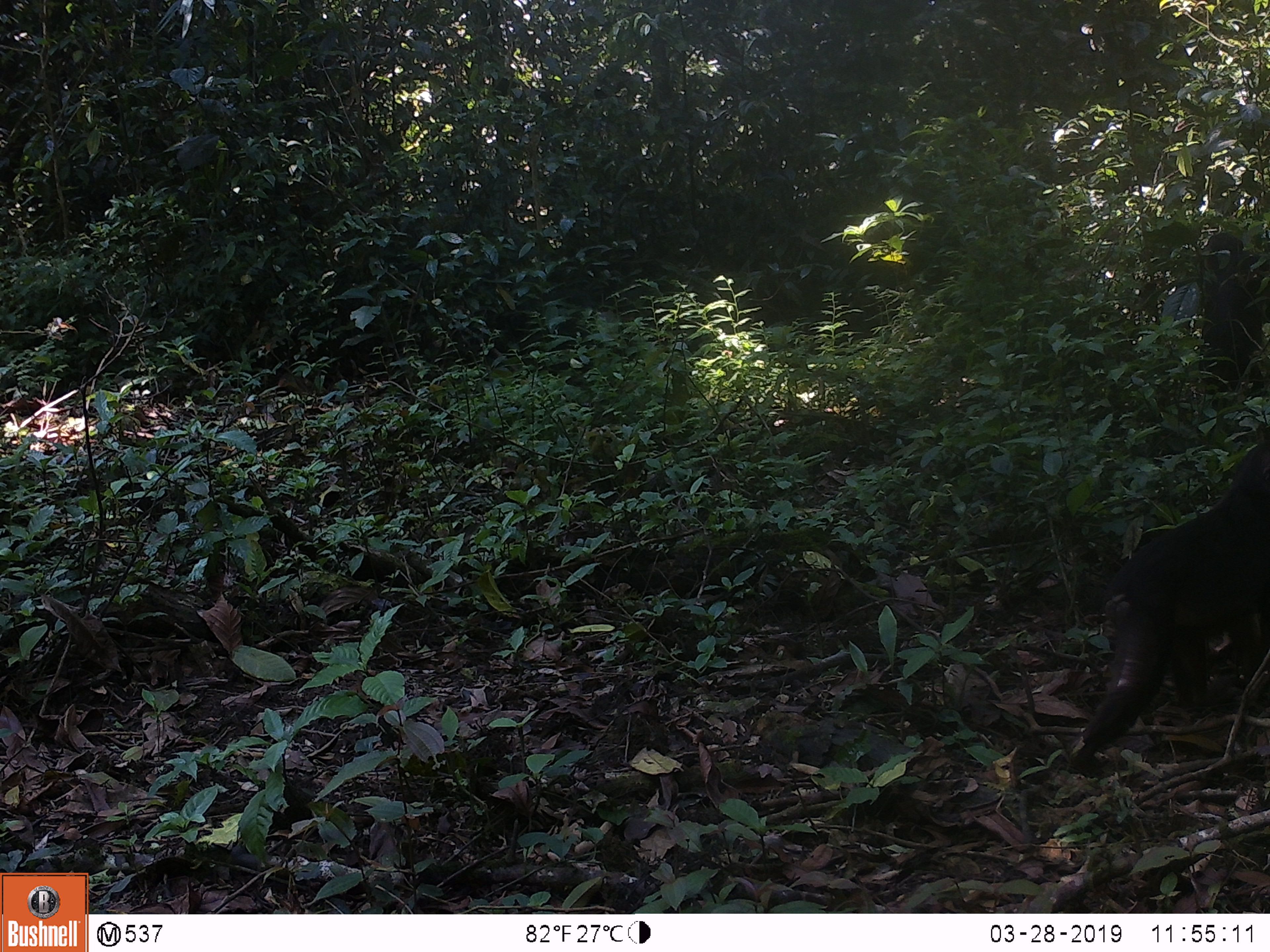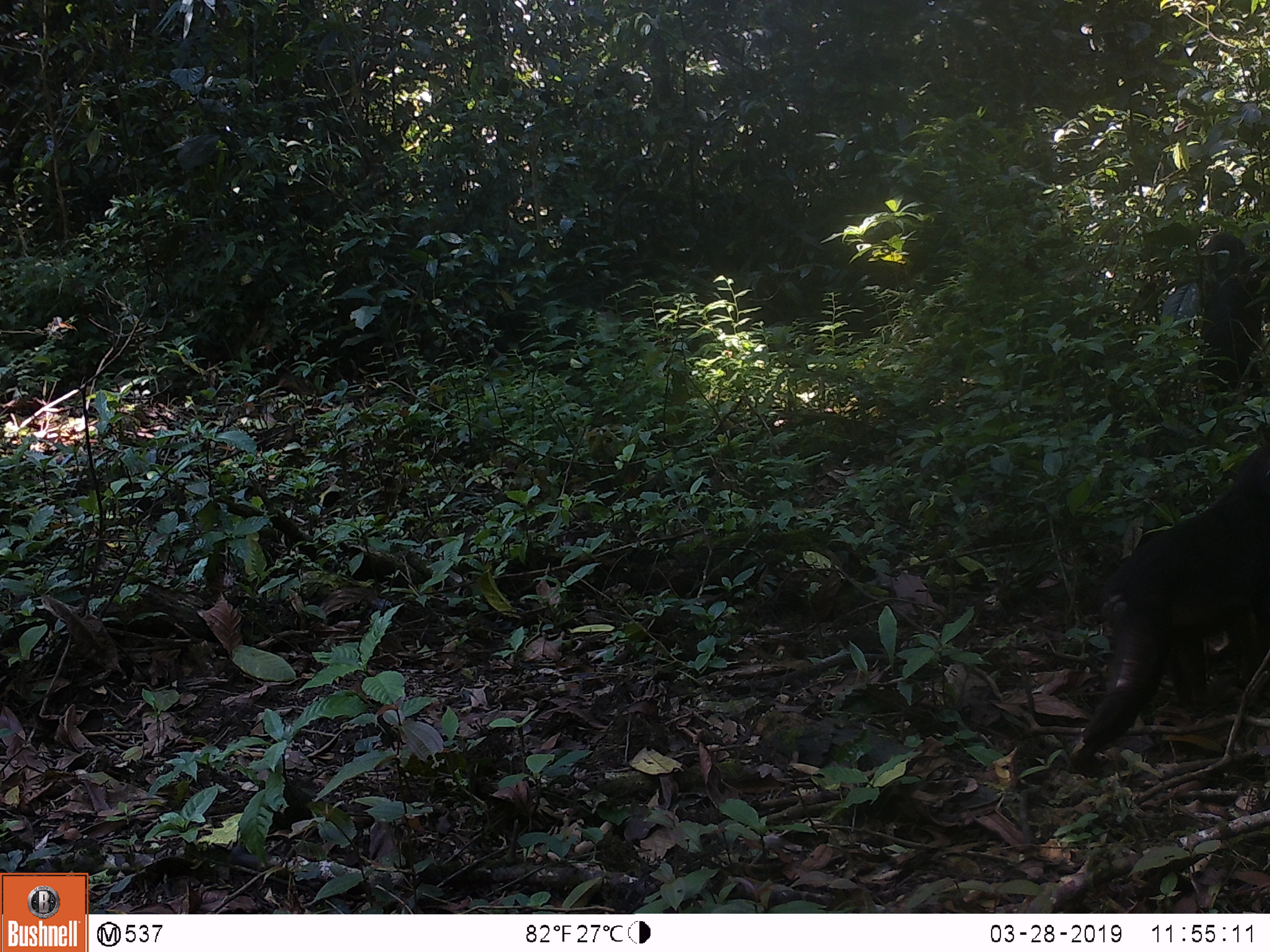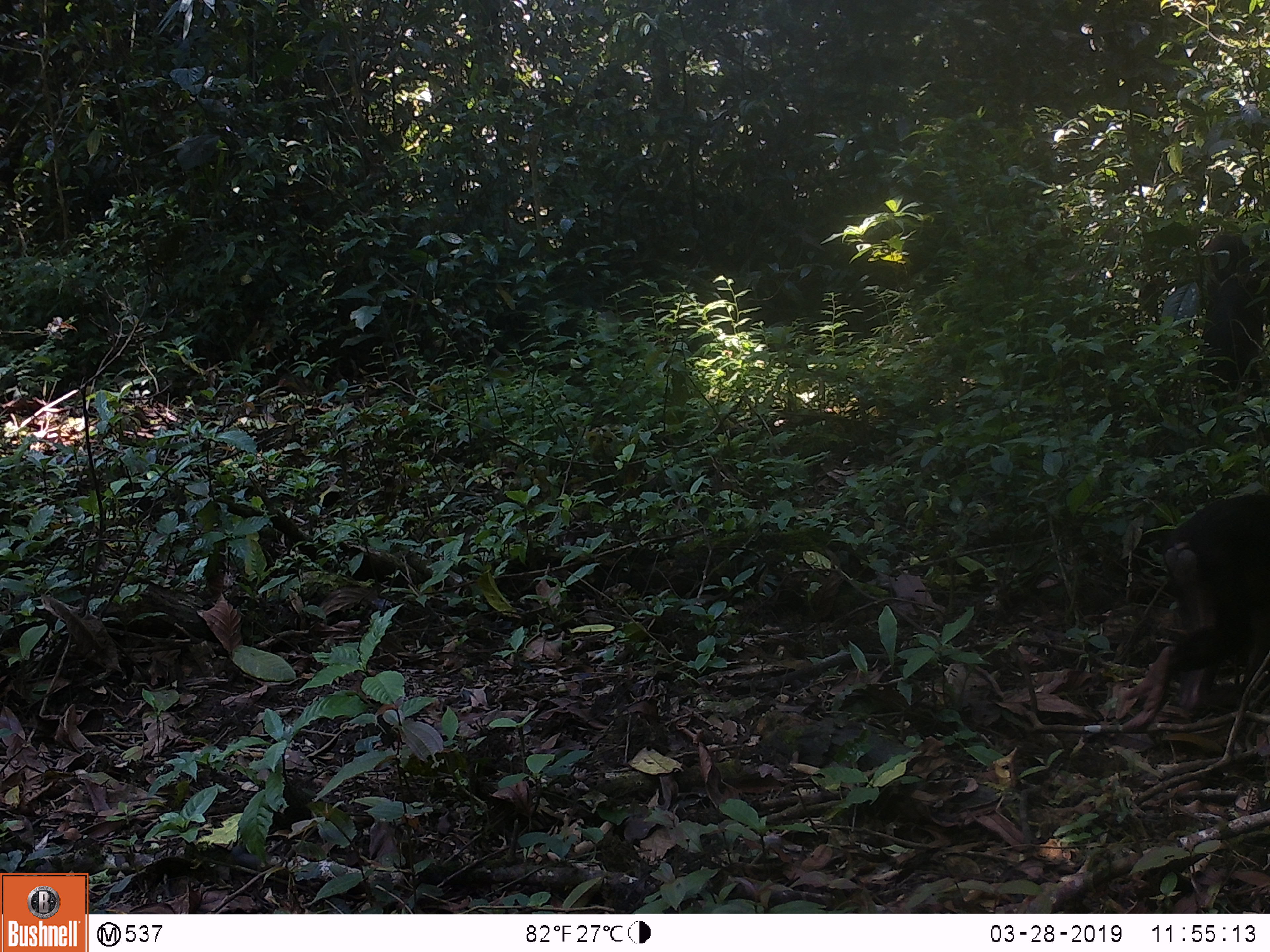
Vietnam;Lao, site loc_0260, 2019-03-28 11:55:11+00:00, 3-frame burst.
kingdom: Animalia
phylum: Chordata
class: Mammalia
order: Primates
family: Cercopithecidae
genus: Macaca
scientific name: Macaca arctoides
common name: stump-tailed macaque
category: stump tailed macaque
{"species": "stump tailed macaque (stump-tailed macaque) (Macaca arctoides)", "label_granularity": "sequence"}